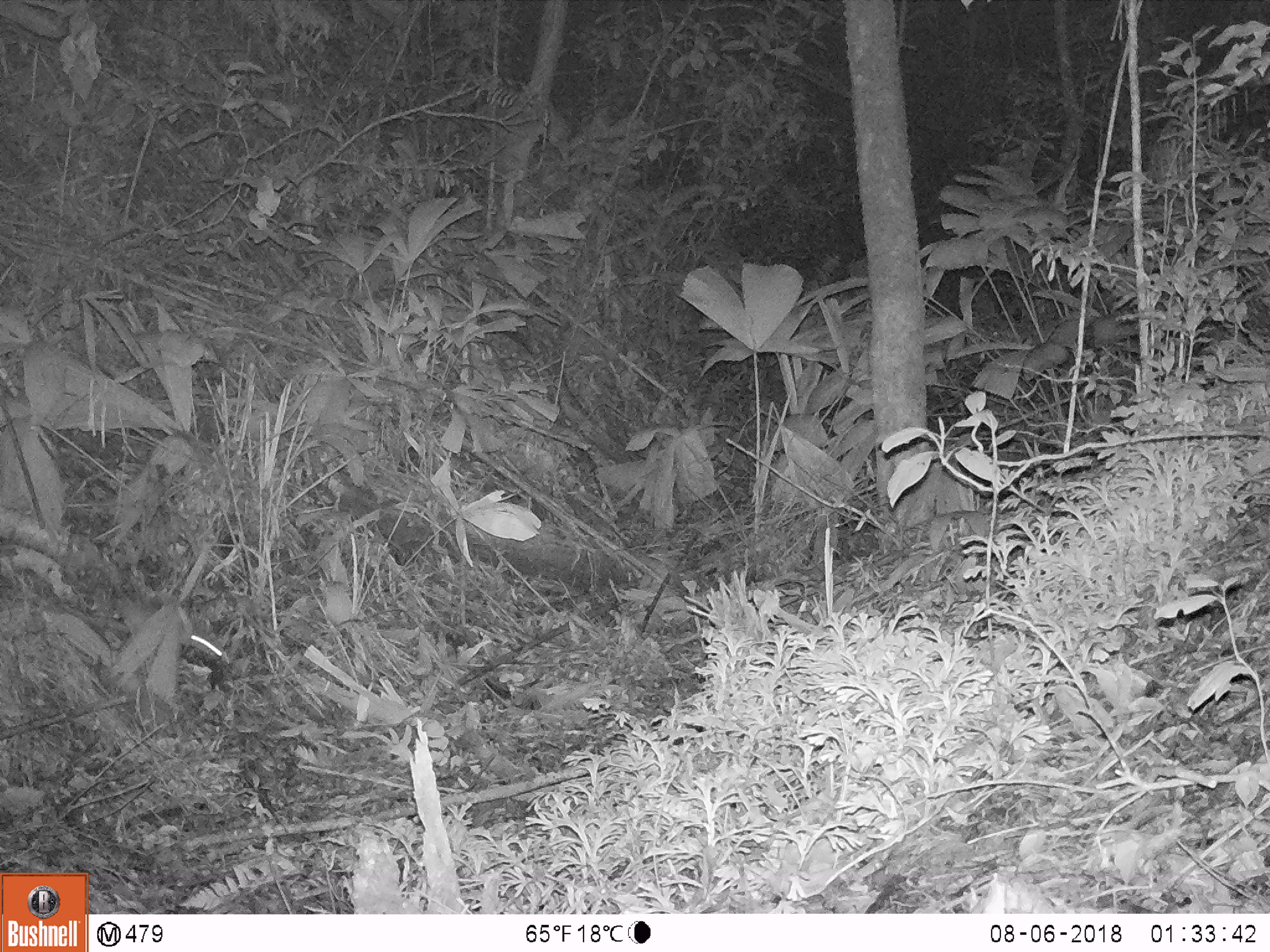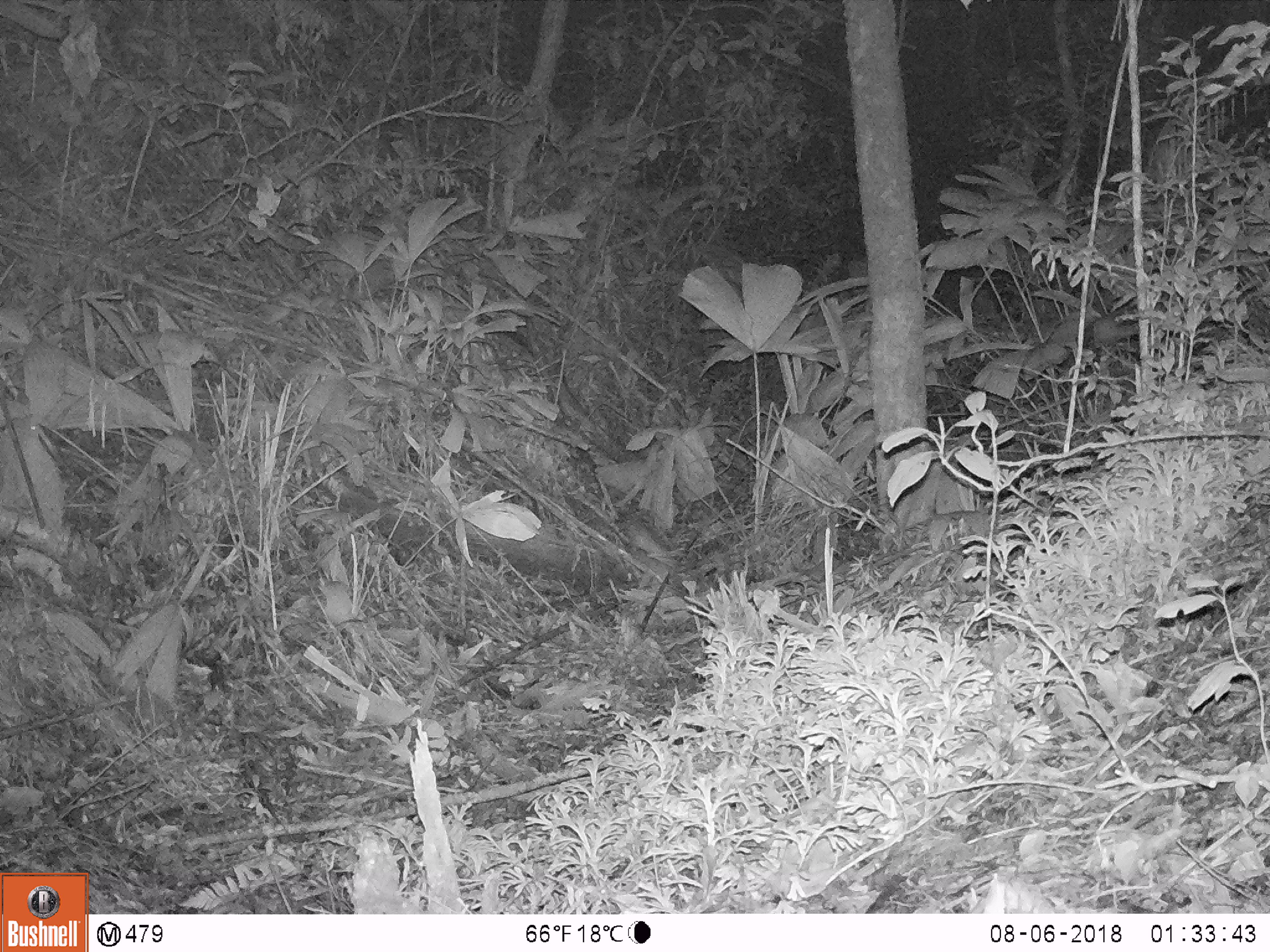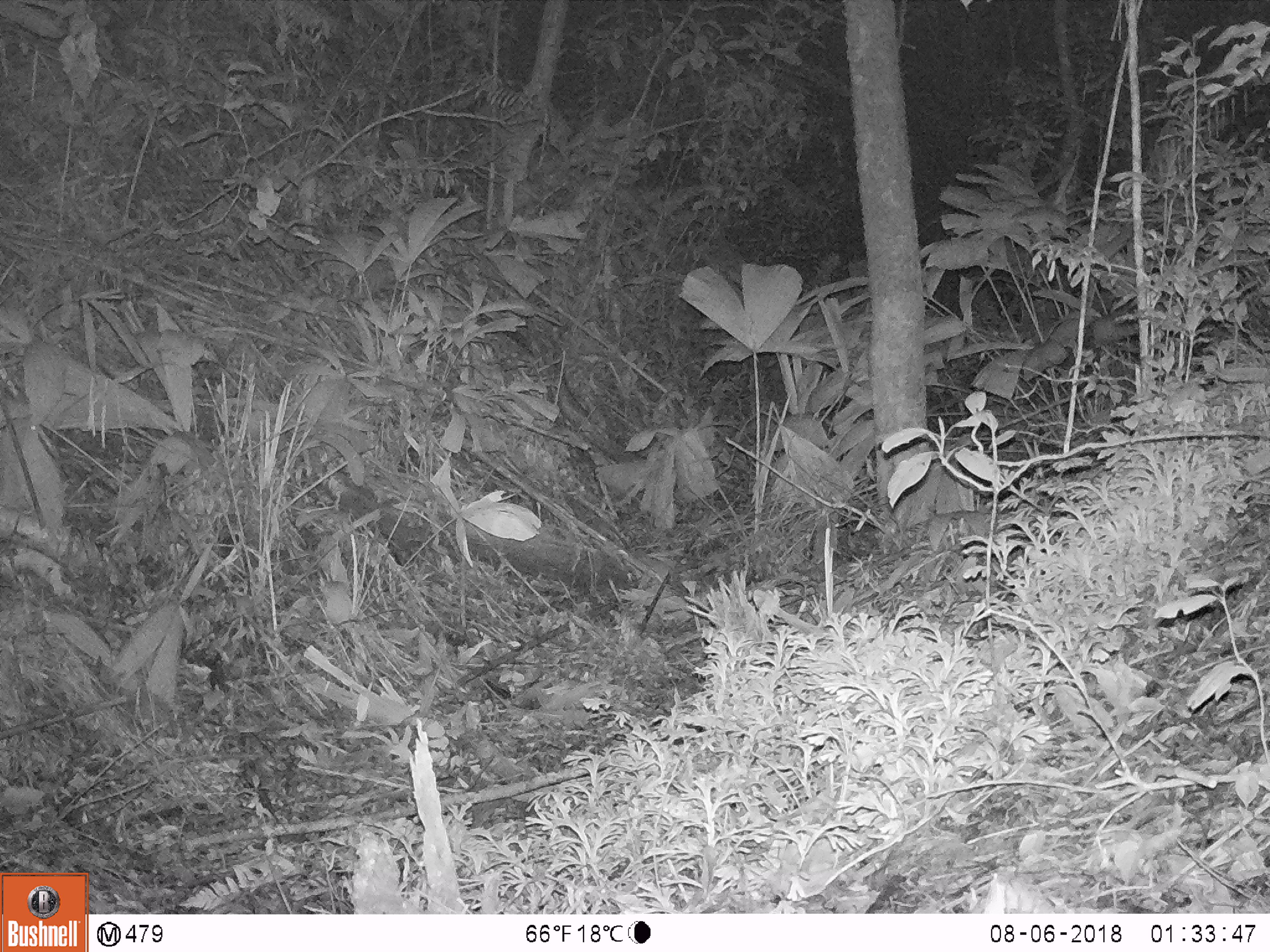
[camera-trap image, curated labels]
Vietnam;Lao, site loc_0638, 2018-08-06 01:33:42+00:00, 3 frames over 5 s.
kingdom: Animalia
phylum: Chordata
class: Mammalia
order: Rodentia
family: Muridae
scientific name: Muridae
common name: old-world mice and rats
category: unidentified murid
Unidentified murid (old-world mice and rats) (Muridae). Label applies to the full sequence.